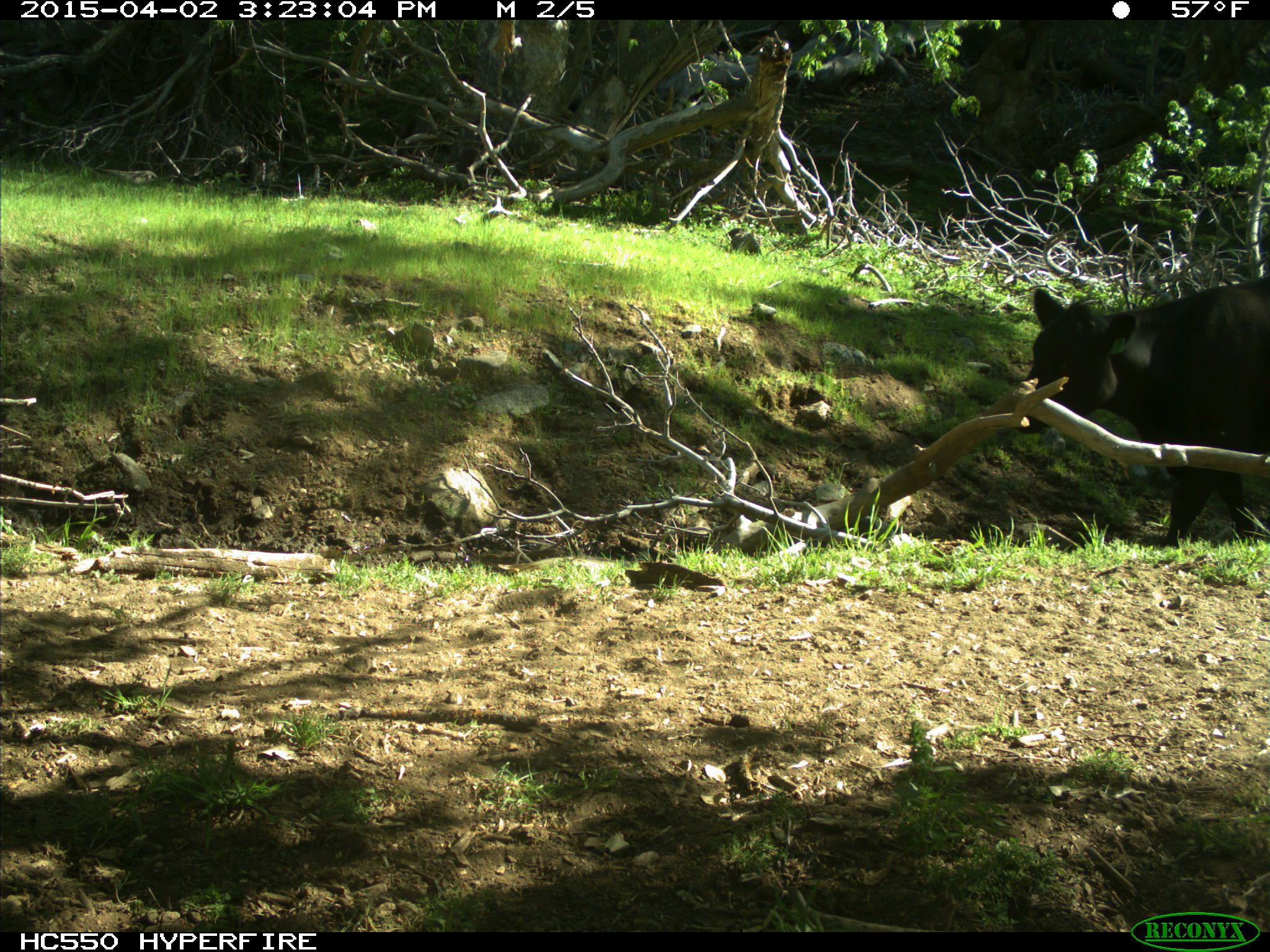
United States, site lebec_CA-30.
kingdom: Animalia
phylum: Chordata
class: Mammalia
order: Artiodactyla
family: Bovidae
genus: Bos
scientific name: Bos taurus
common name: domestic cow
Bos taurus (domestic cow).